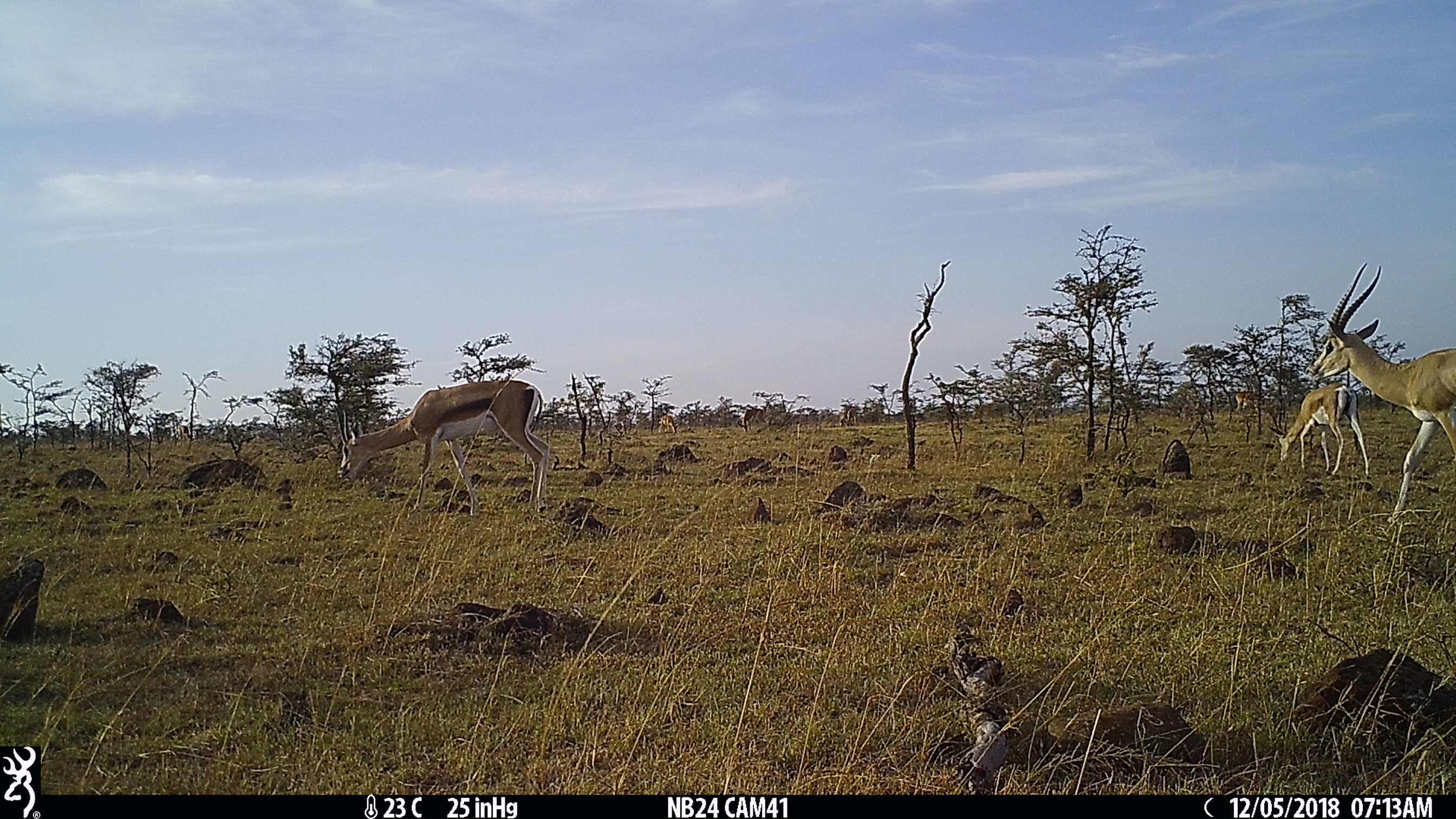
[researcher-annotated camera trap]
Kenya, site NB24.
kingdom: Animalia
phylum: Chordata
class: Mammalia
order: Artiodactyla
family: Bovidae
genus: Nanger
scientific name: Nanger granti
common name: grant's gazelle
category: gazelle grants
Gazelle grants (grant's gazelle) (Nanger granti).